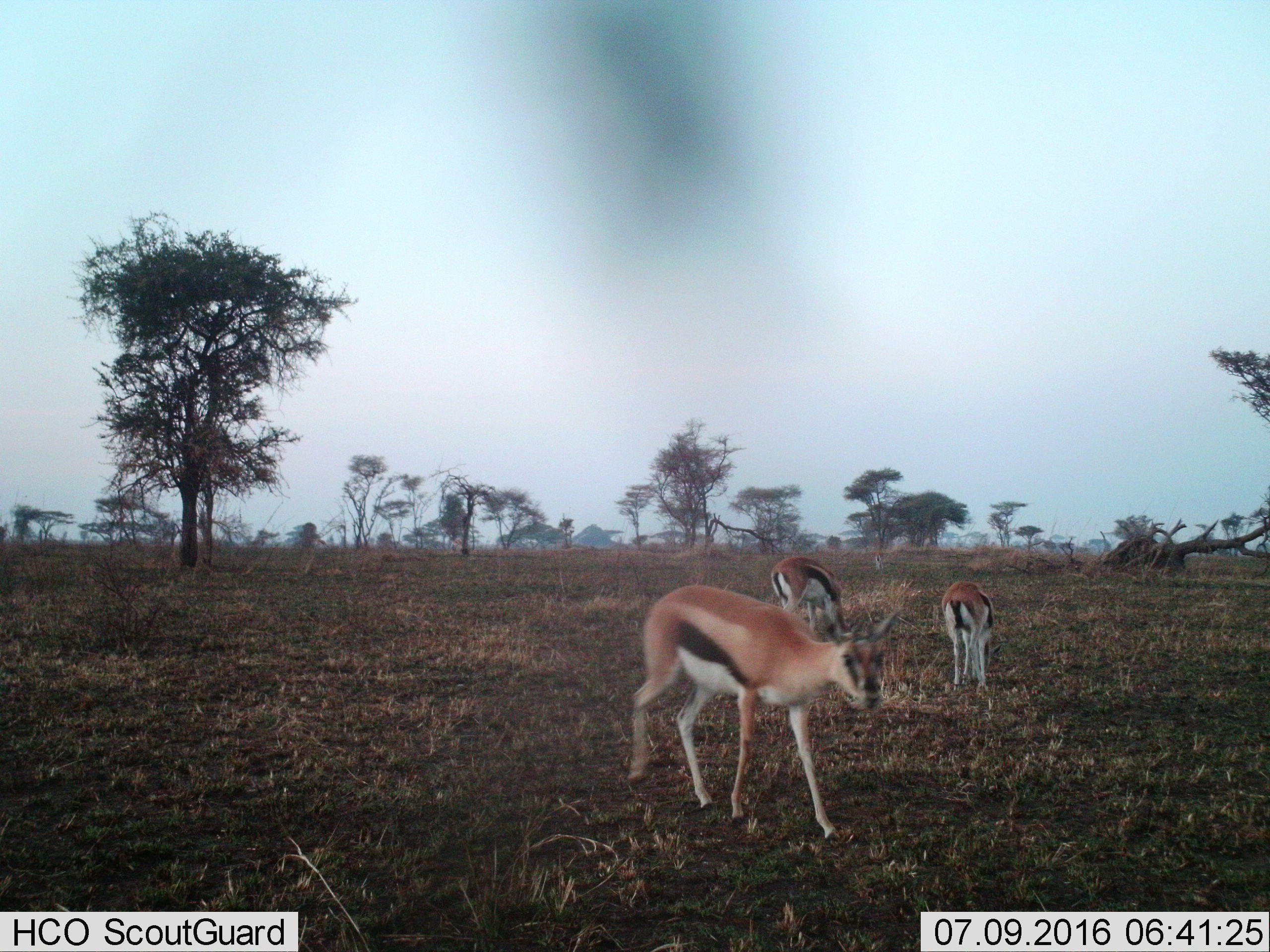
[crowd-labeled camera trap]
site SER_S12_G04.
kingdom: Animalia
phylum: Chordata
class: Mammalia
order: Artiodactyla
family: Bovidae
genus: Eudorcas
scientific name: Eudorcas thomsonii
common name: thomson's gazelle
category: gazellethomsons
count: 3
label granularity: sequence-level